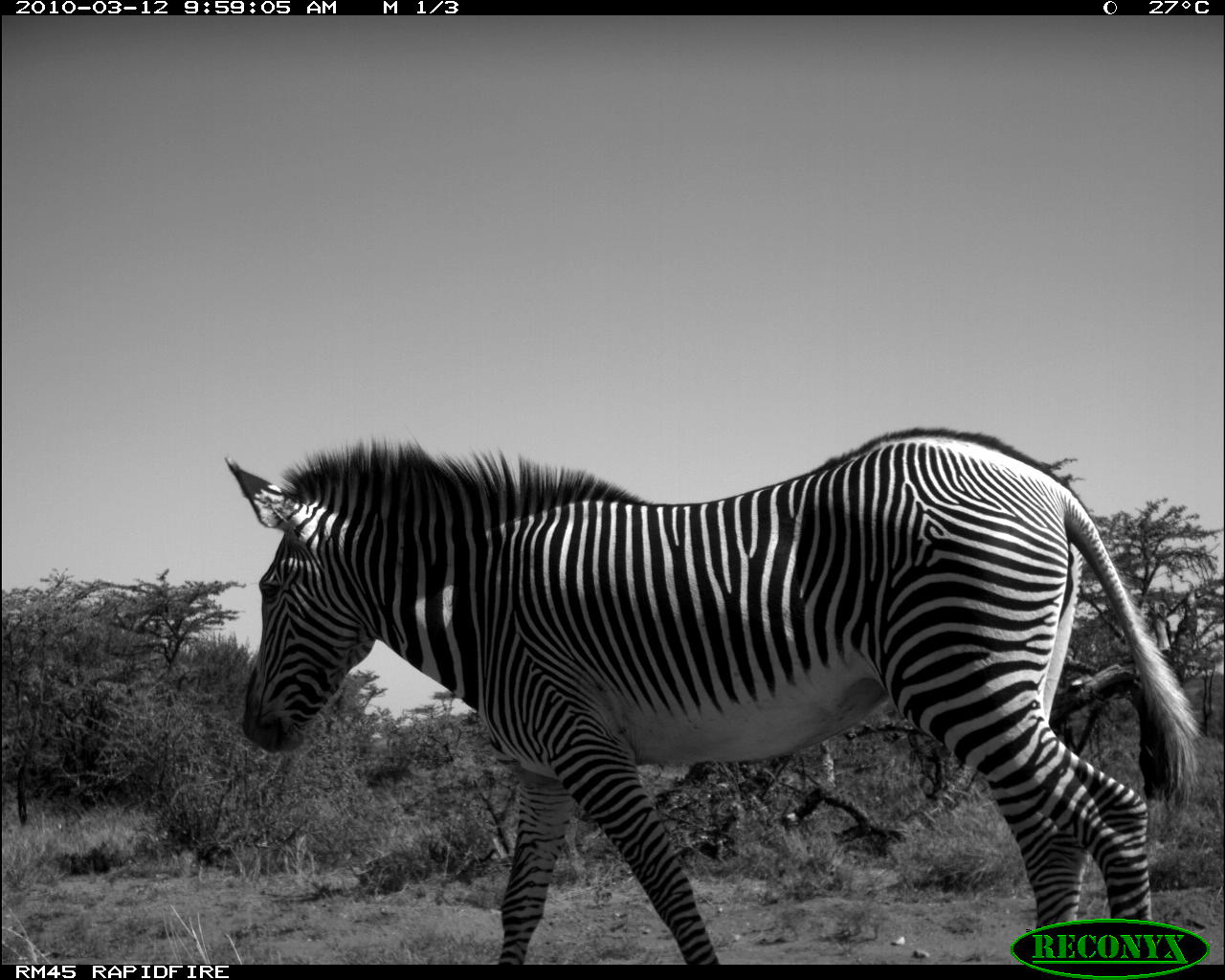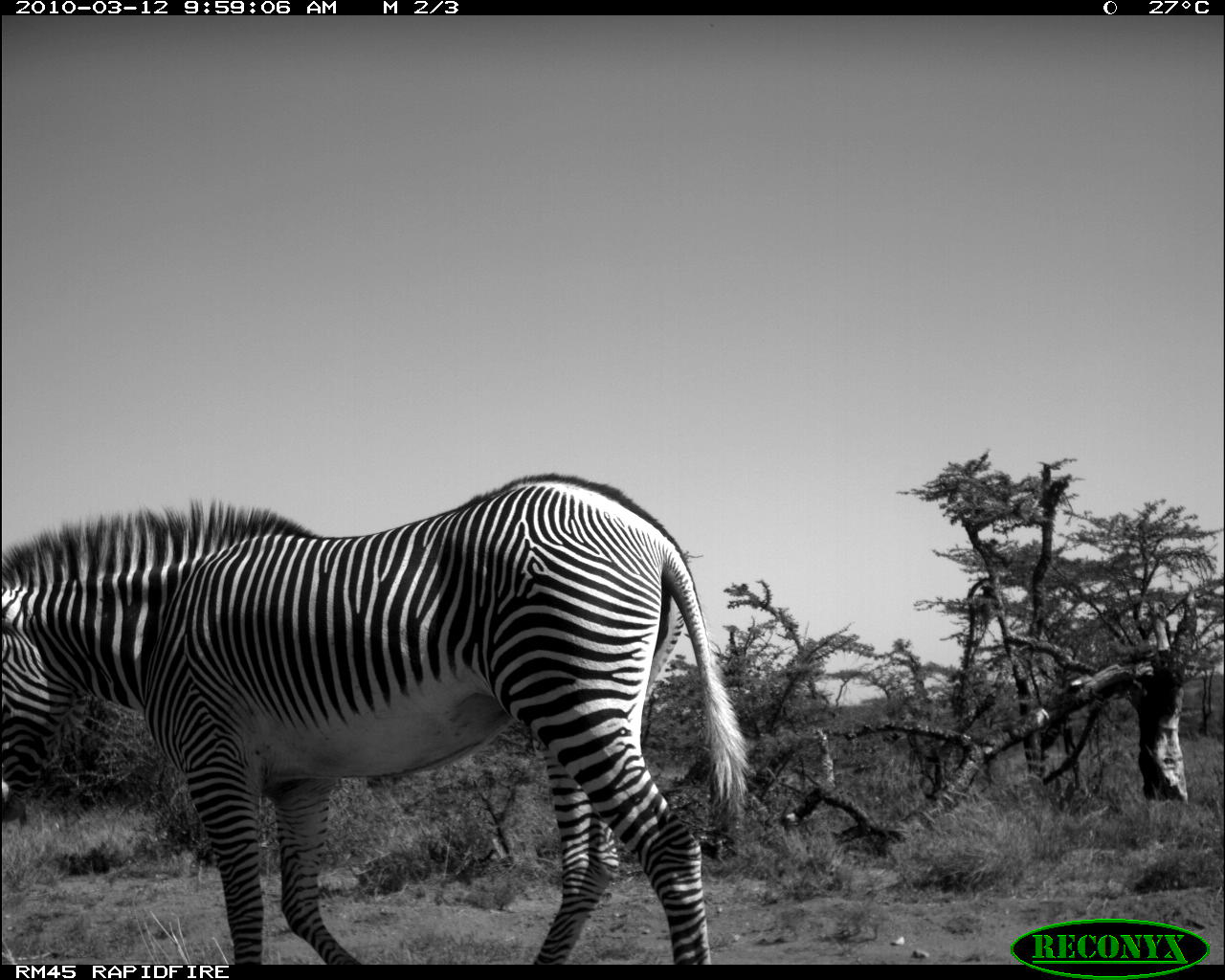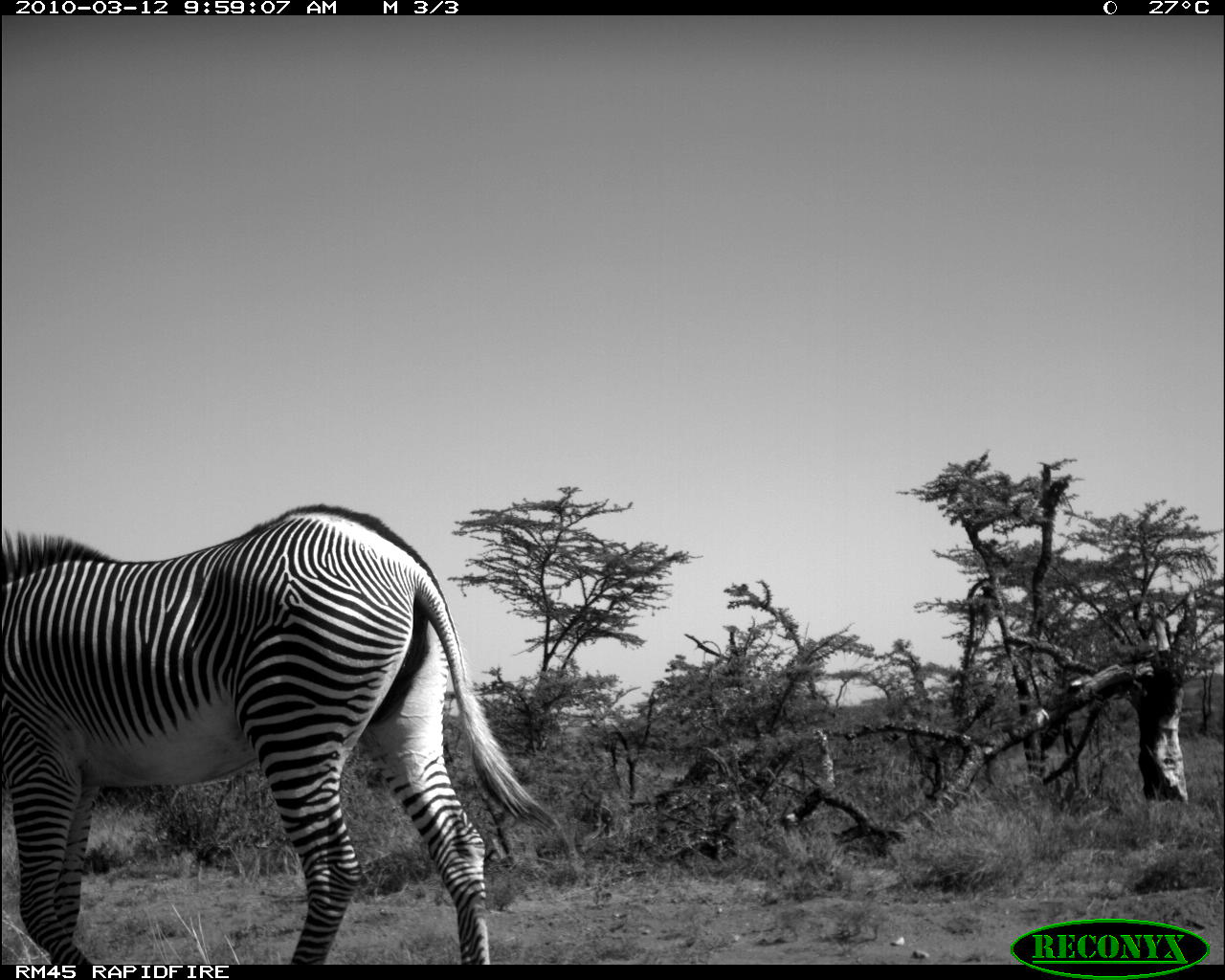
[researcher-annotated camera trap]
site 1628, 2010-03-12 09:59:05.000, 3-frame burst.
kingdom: Animalia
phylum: Chordata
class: Mammalia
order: Perissodactyla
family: Equidae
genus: Equus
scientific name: Equus grevyi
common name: grévy's zebra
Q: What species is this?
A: Equus grevyi (grévy's zebra).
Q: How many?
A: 1.